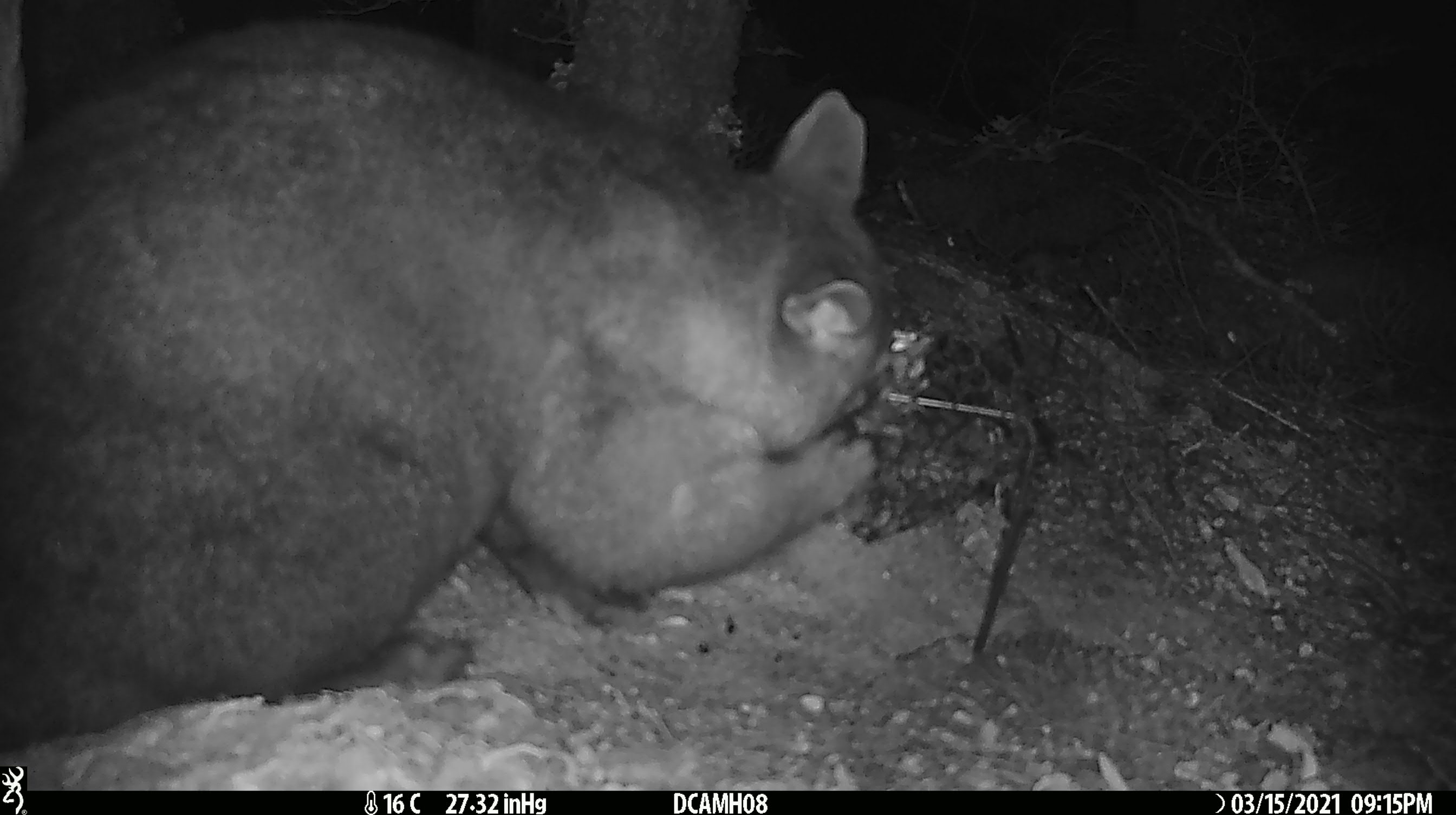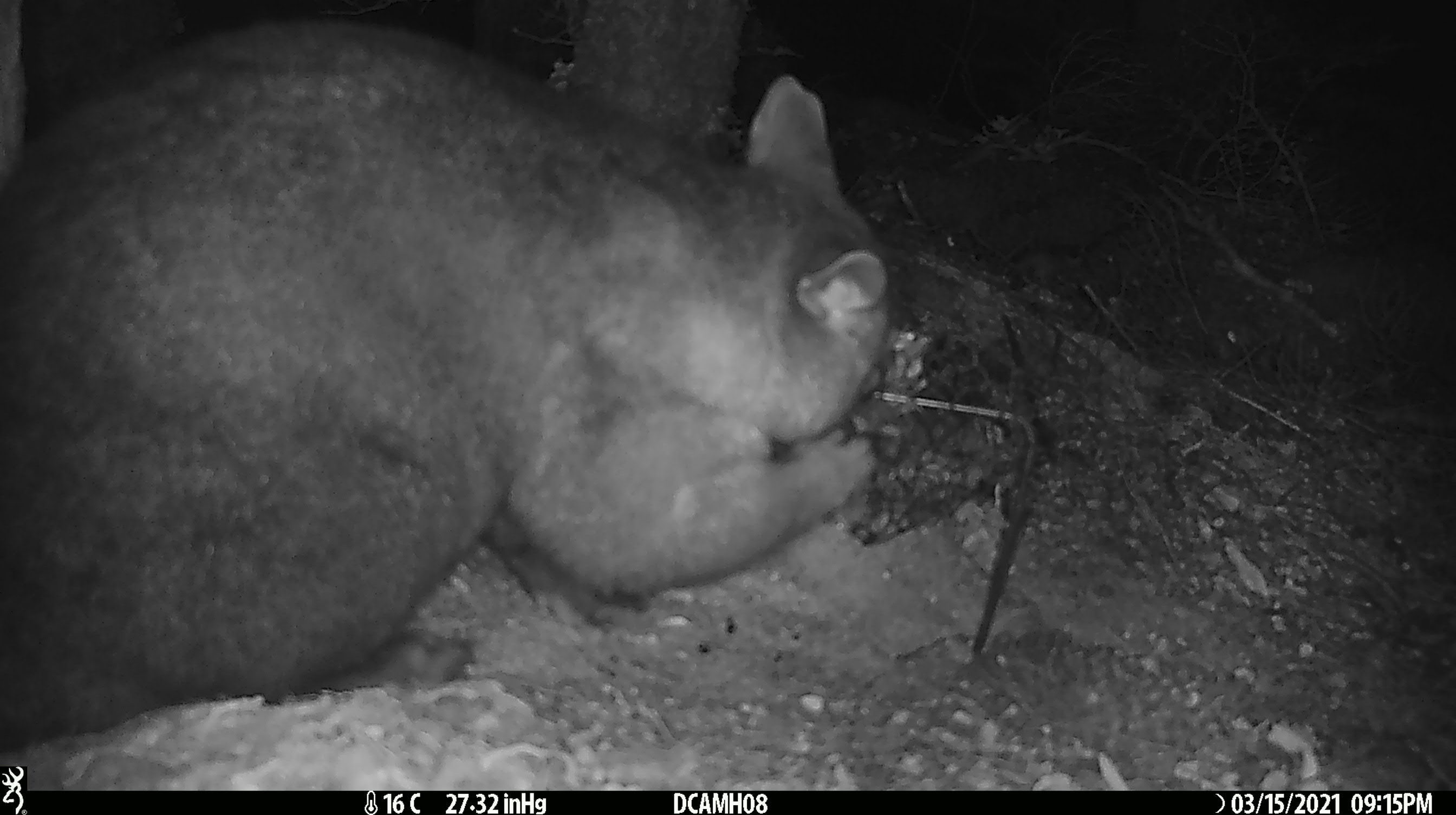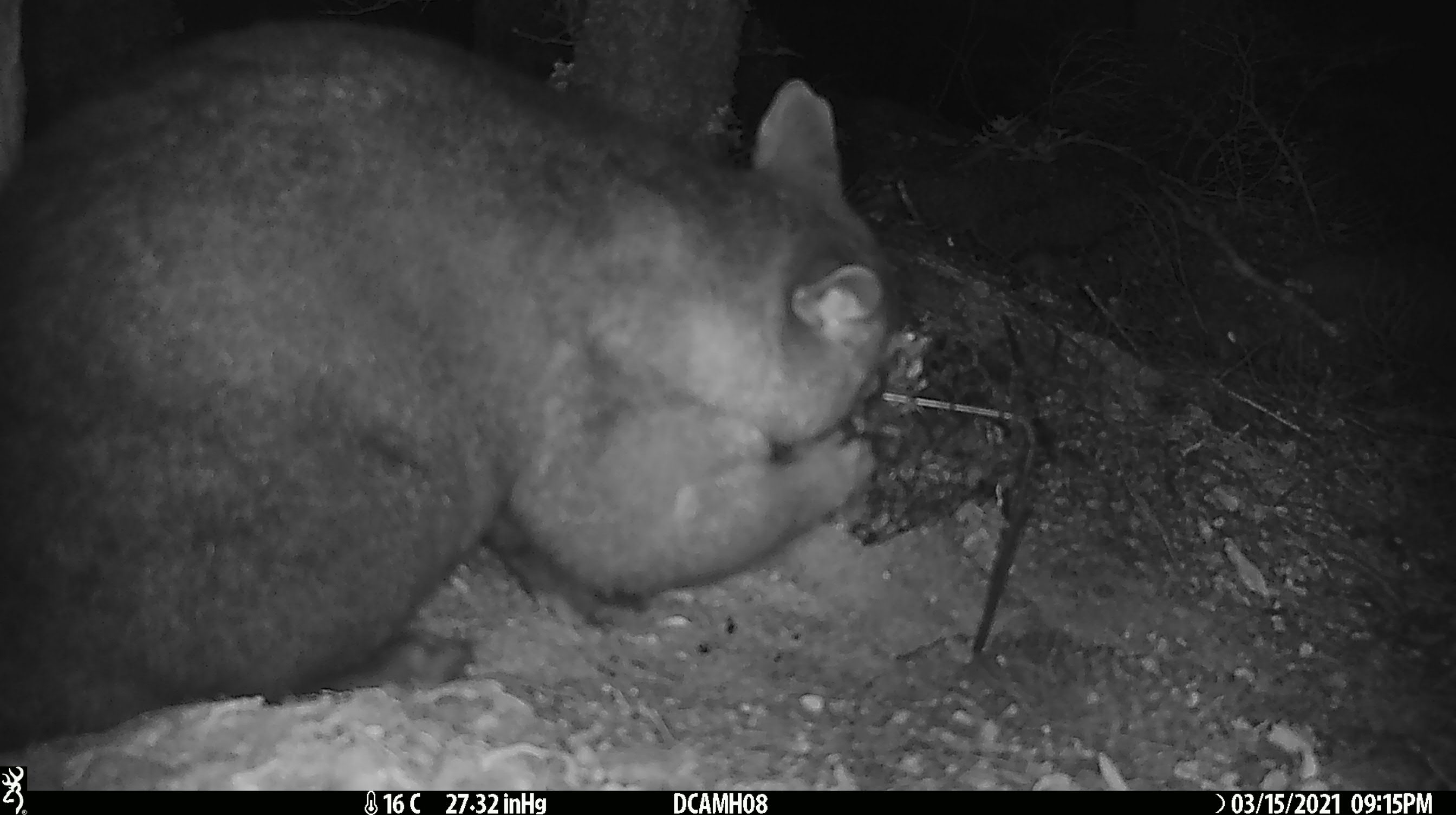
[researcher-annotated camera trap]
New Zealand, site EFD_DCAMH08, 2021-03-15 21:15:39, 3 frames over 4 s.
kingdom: Animalia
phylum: Chordata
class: Mammalia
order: Diprotodontia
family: Phalangeridae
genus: Trichosurus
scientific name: Trichosurus vulpecula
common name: common brushtail possum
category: possum